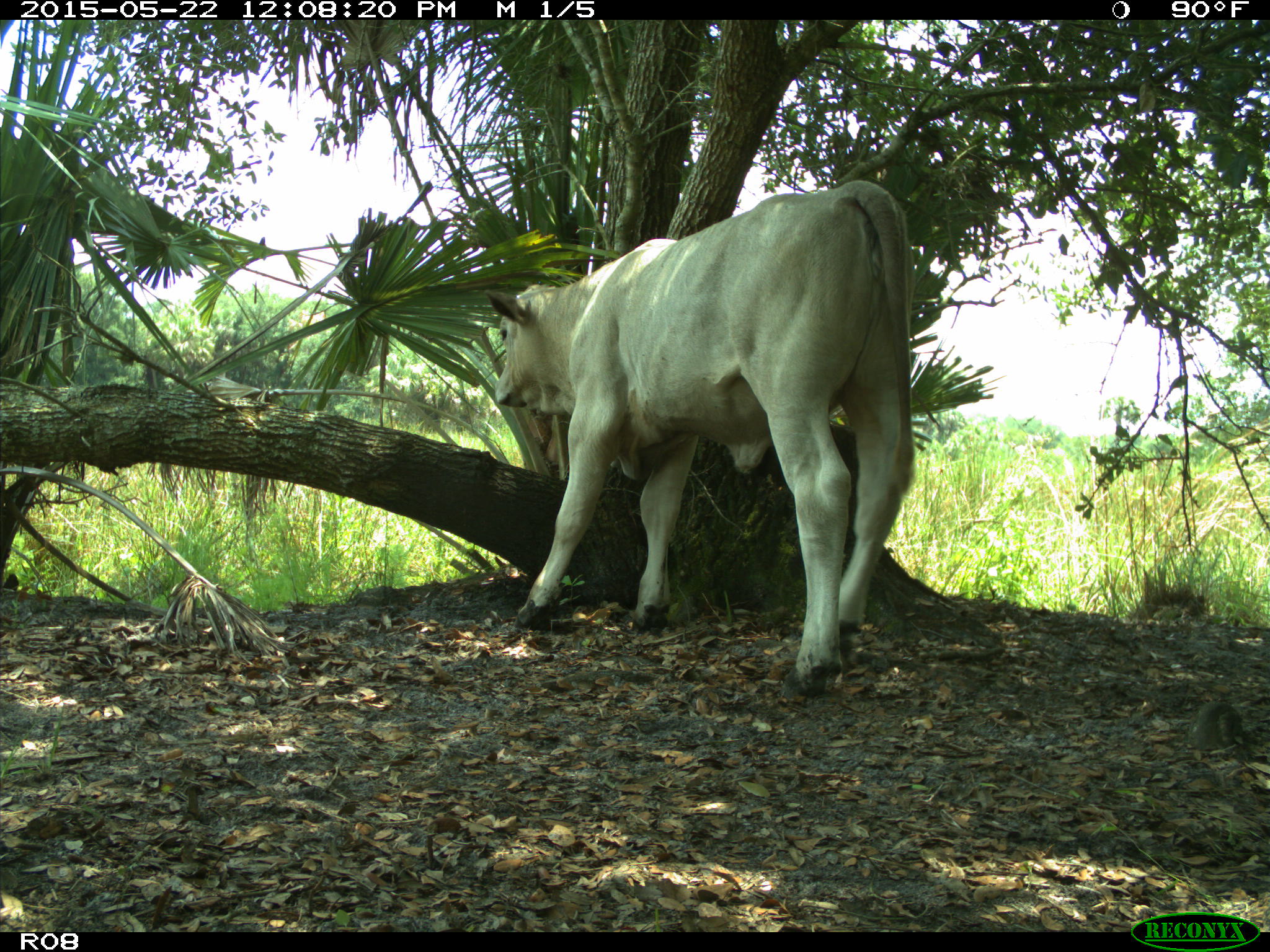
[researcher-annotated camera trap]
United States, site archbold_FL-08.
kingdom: Animalia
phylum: Chordata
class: Mammalia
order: Artiodactyla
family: Bovidae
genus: Bos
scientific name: Bos taurus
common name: domestic cow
Bos taurus (domestic cow).